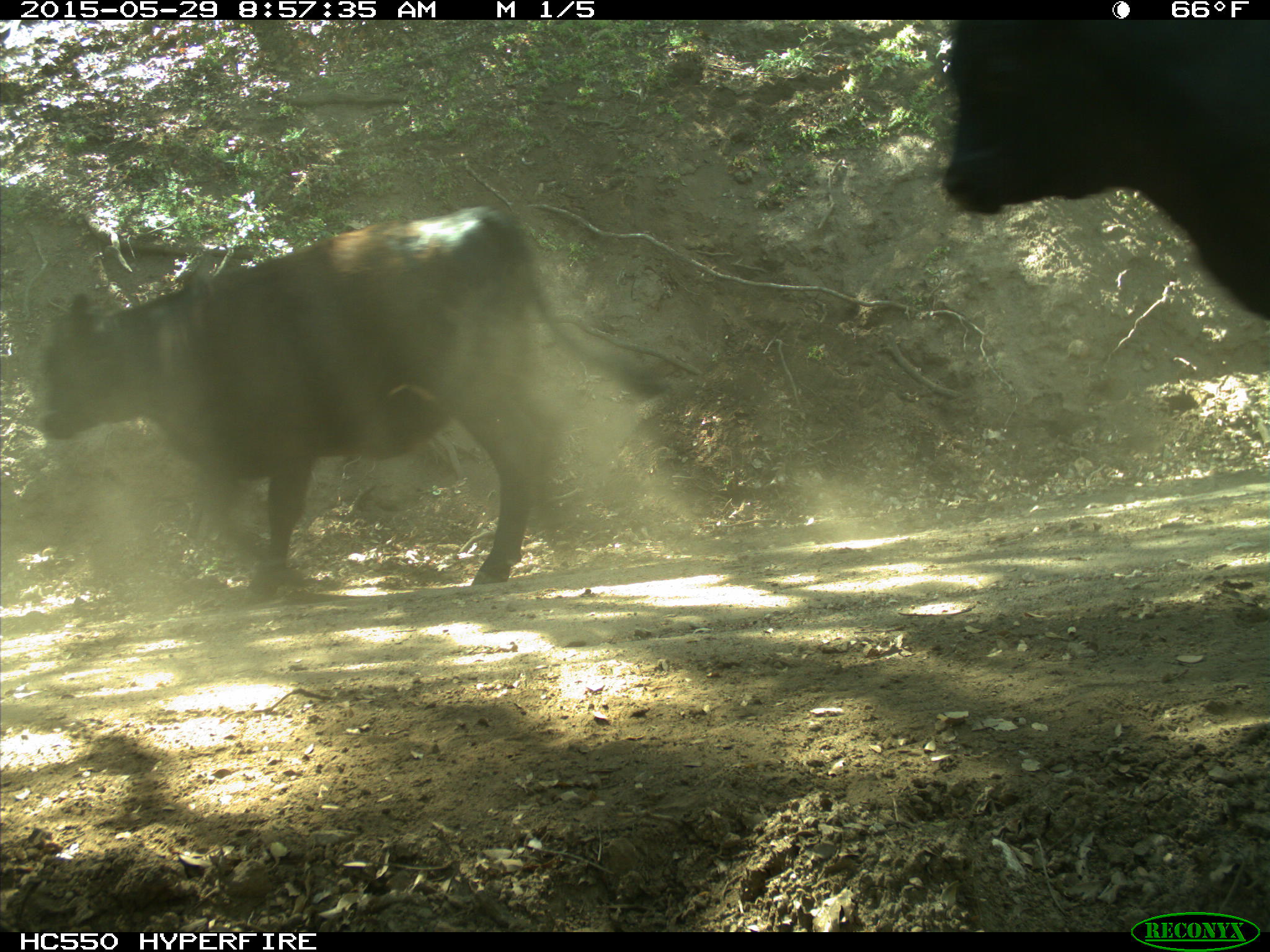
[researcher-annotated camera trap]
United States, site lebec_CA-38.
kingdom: Animalia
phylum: Chordata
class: Mammalia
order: Artiodactyla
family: Bovidae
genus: Bos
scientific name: Bos taurus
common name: domestic cow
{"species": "Bos taurus (domestic cow)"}